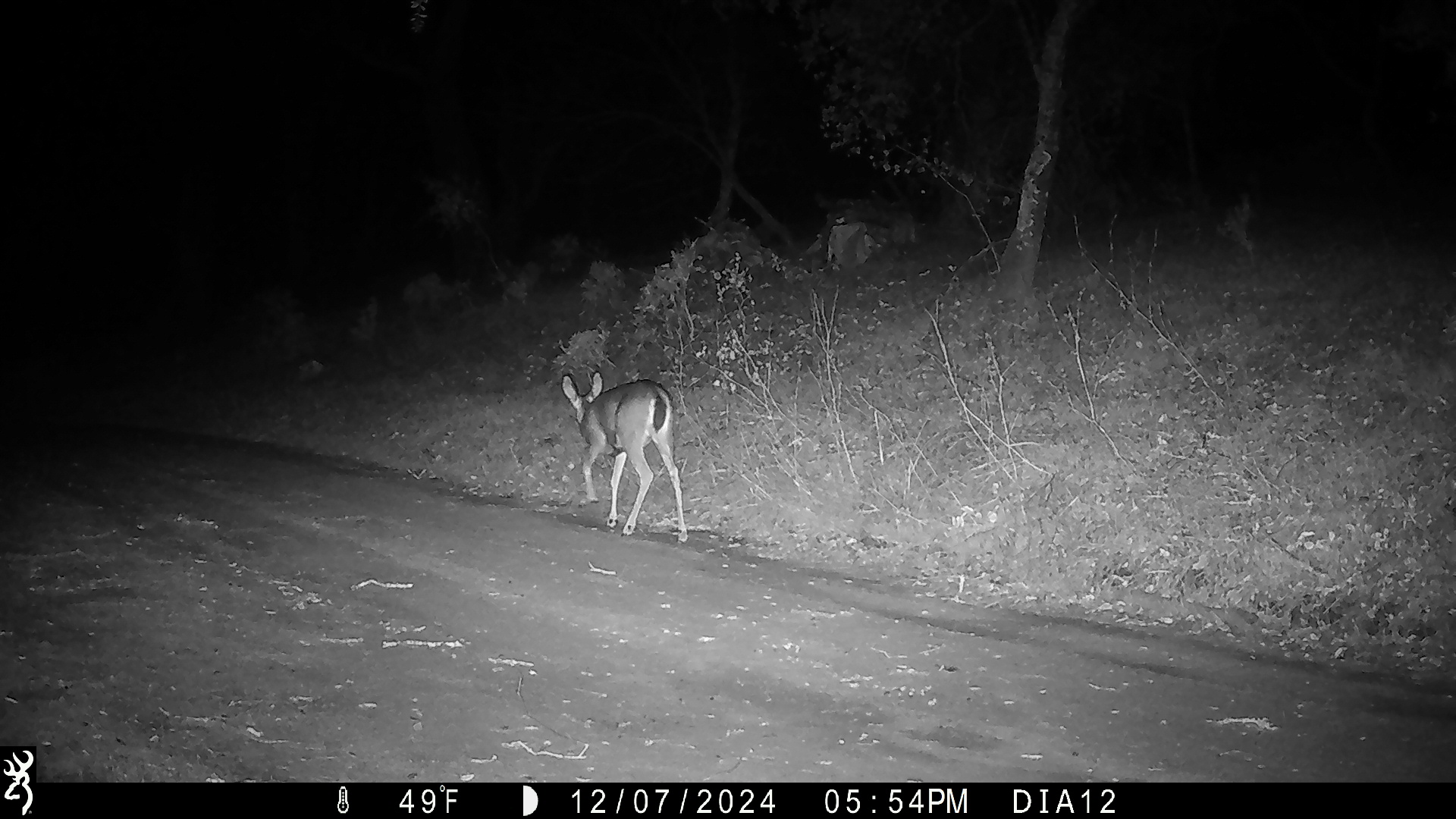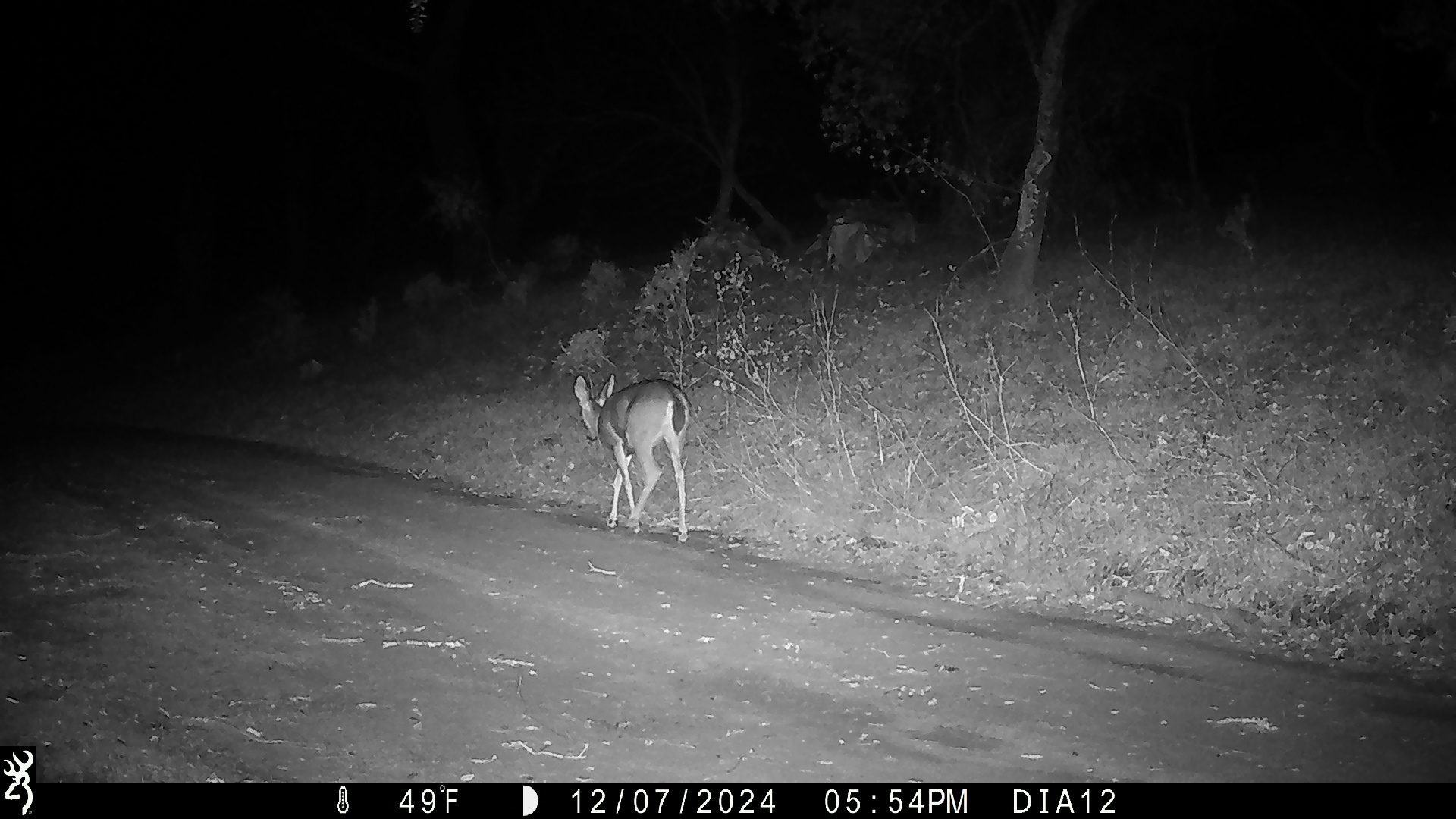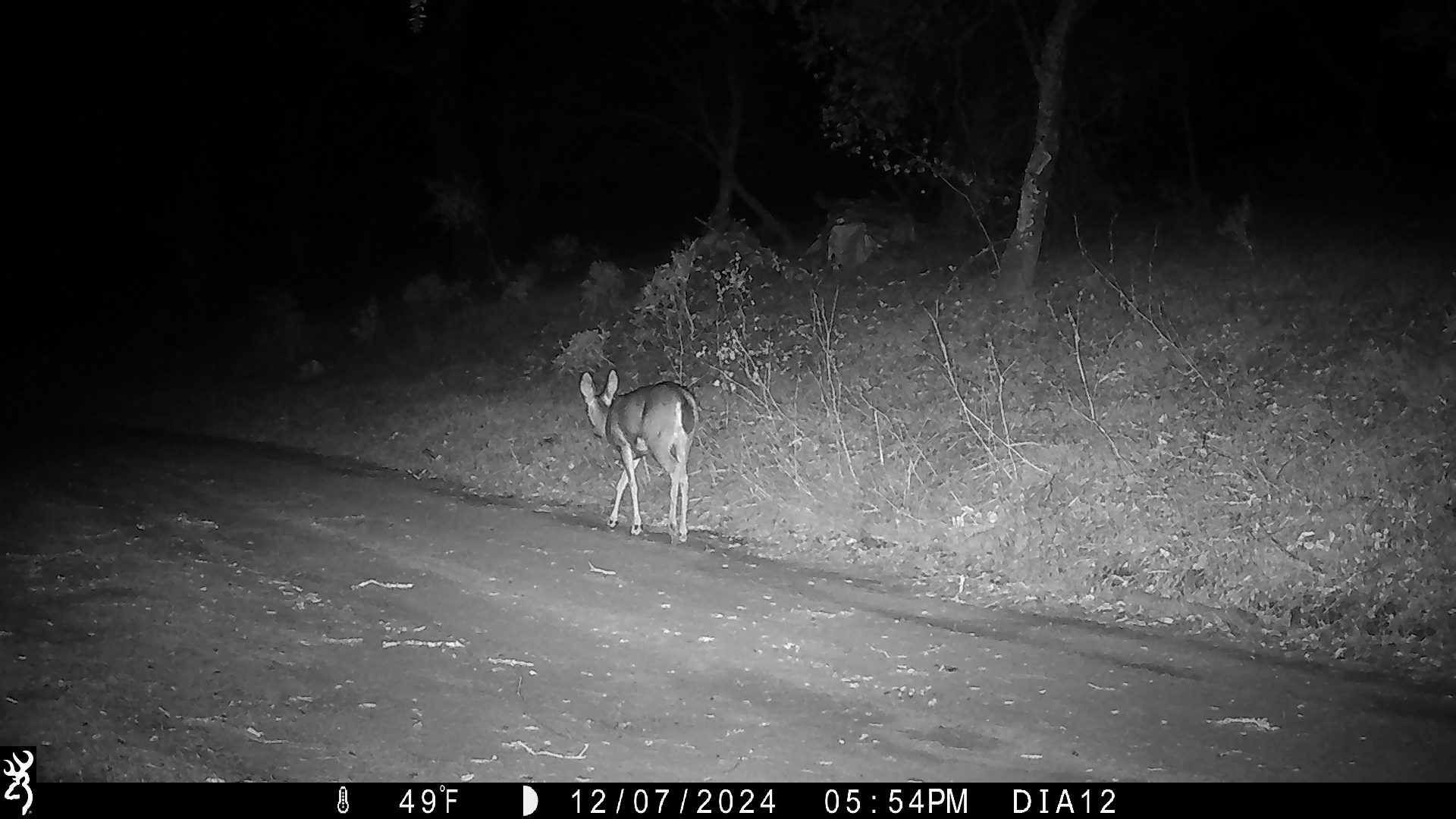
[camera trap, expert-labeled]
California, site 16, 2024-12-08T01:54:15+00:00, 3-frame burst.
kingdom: Animalia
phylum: Chordata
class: Mammalia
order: Artiodactyla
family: Cervidae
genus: Odocoileus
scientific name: Odocoileus hemionus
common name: mule deer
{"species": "mule deer (Odocoileus hemionus)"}